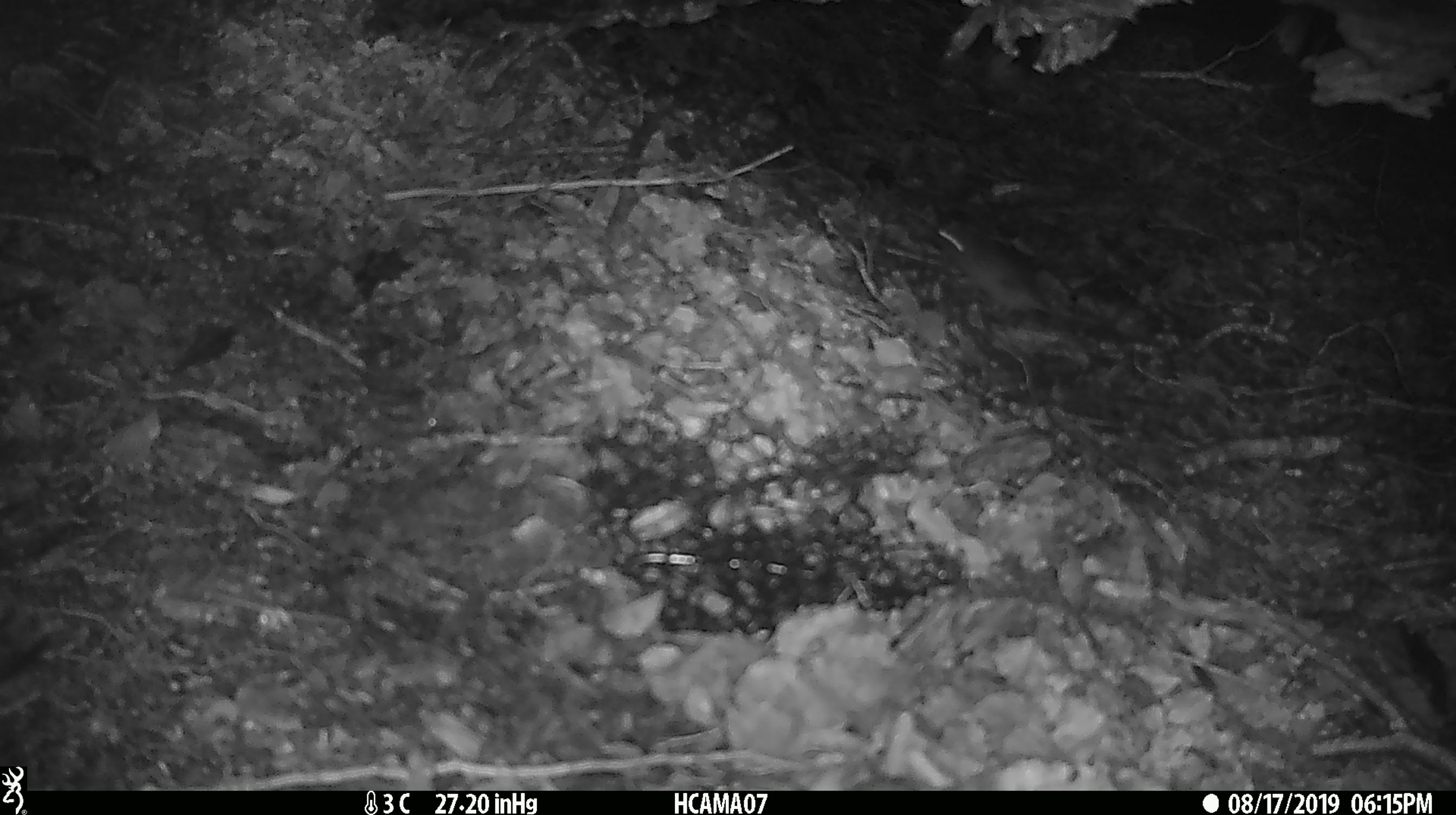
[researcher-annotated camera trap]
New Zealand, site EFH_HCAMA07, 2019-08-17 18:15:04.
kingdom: Animalia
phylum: Chordata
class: Mammalia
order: Rodentia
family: Muridae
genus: Mus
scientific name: Mus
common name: mouse